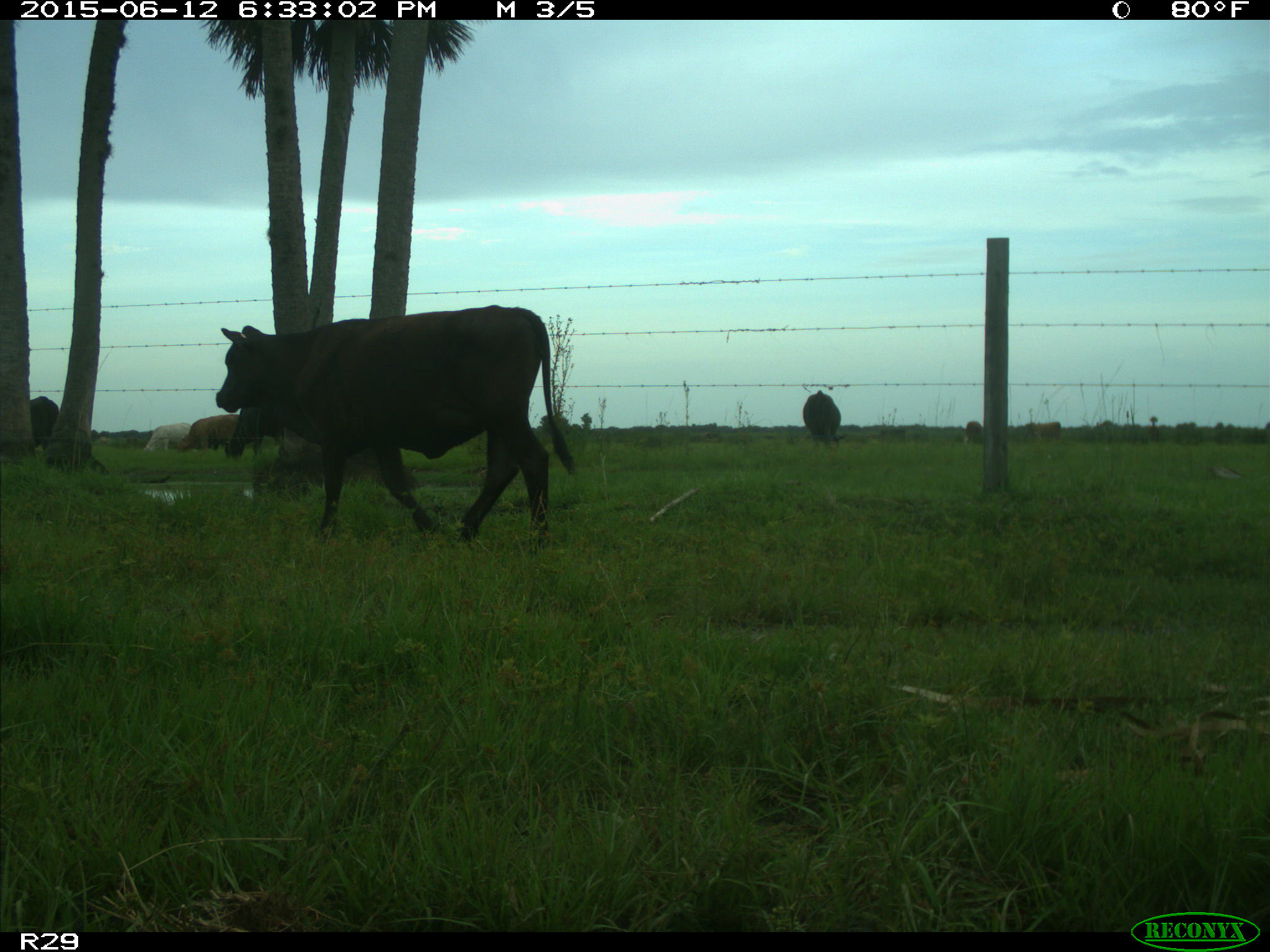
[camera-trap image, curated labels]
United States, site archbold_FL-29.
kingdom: Animalia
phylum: Chordata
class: Mammalia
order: Artiodactyla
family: Bovidae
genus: Bos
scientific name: Bos taurus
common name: domestic cow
Bos taurus (domestic cow).